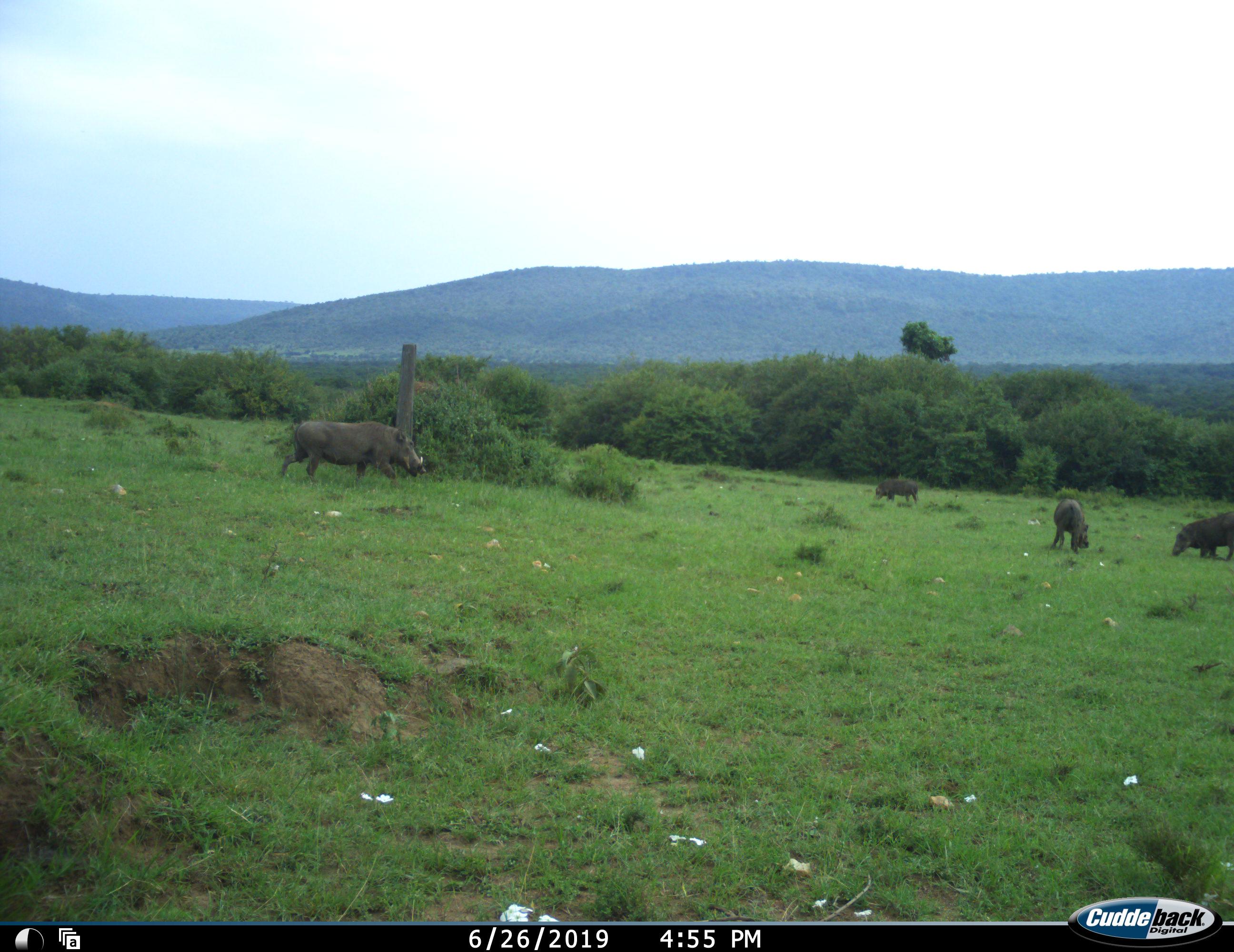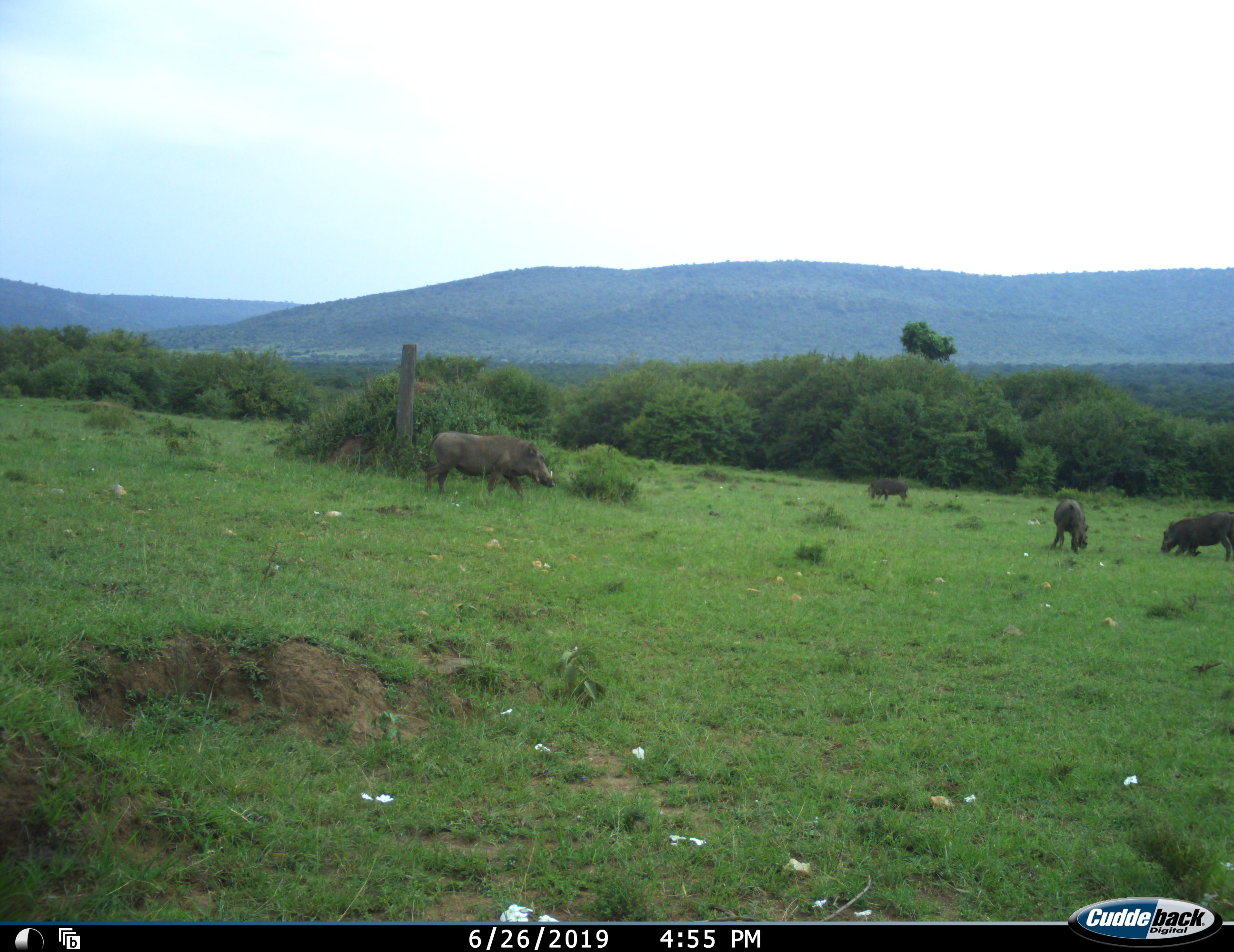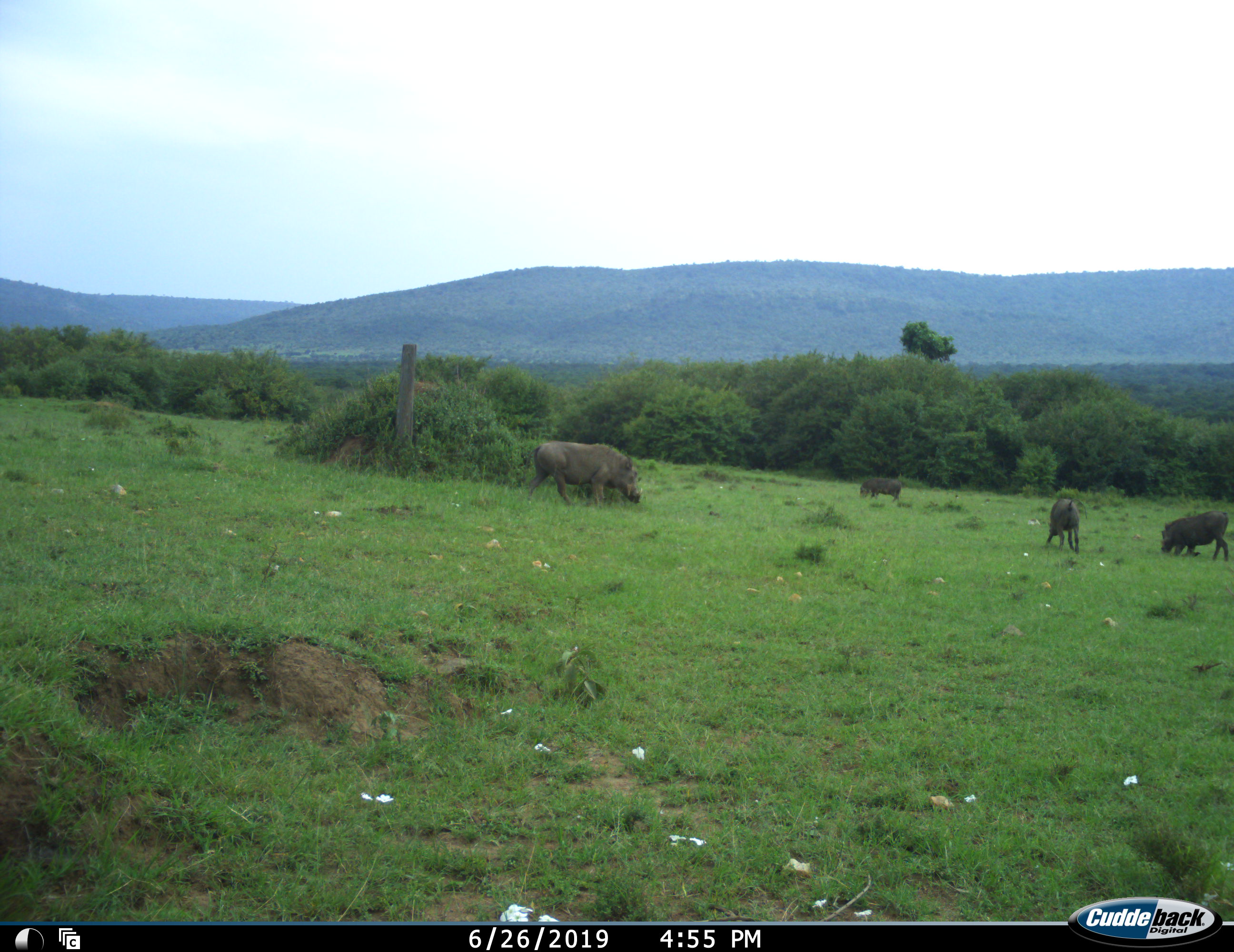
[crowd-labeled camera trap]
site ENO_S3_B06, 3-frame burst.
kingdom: Animalia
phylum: Chordata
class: Mammalia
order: Artiodactyla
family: Suidae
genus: Phacochoerus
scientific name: Phacochoerus africanus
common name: warthog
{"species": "warthog (Phacochoerus africanus)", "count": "4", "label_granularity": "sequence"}